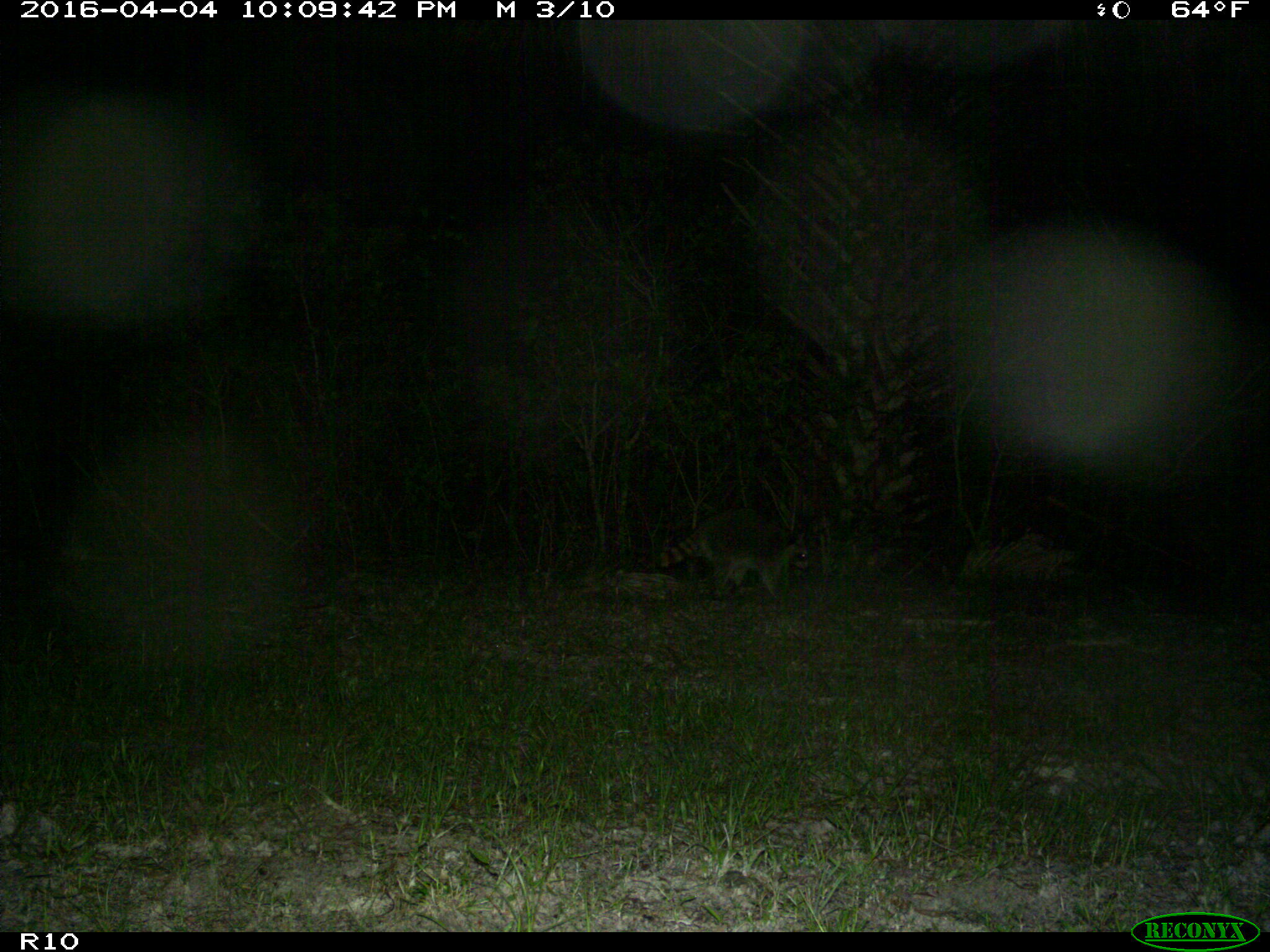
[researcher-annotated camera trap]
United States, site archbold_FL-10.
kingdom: Animalia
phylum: Chordata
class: Mammalia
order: Carnivora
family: Procyonidae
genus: Procyon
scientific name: Procyon lotor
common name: common raccoon